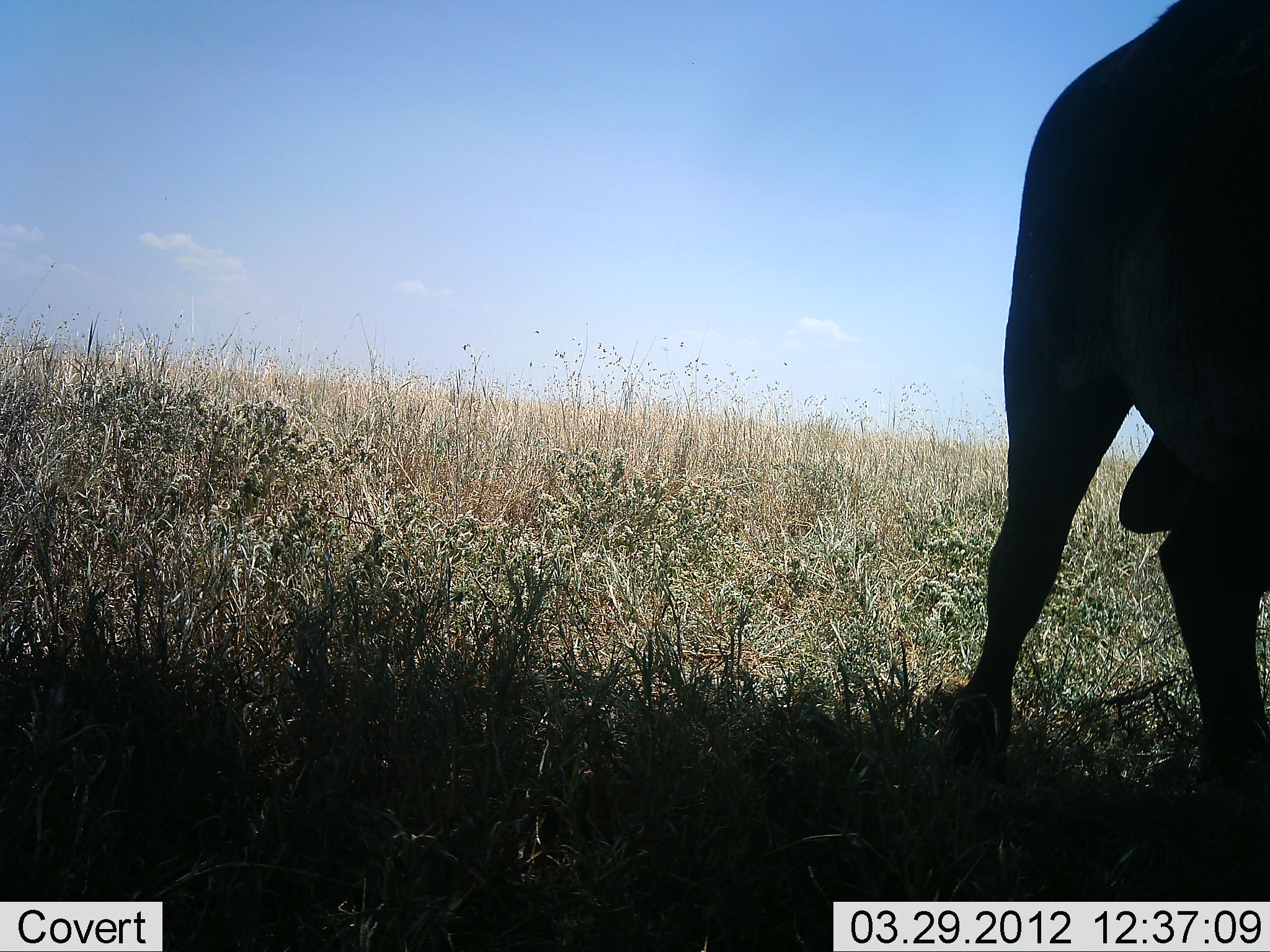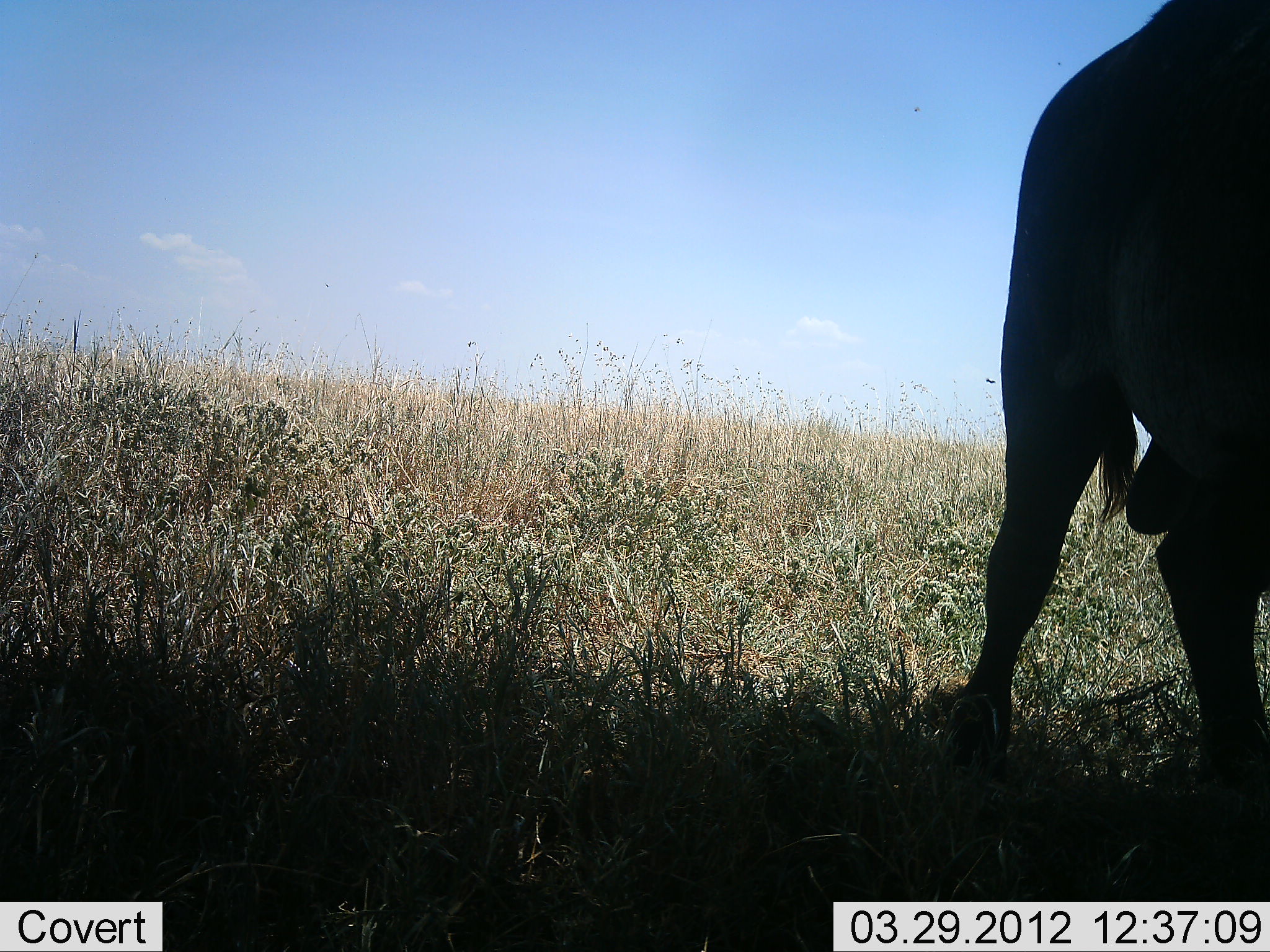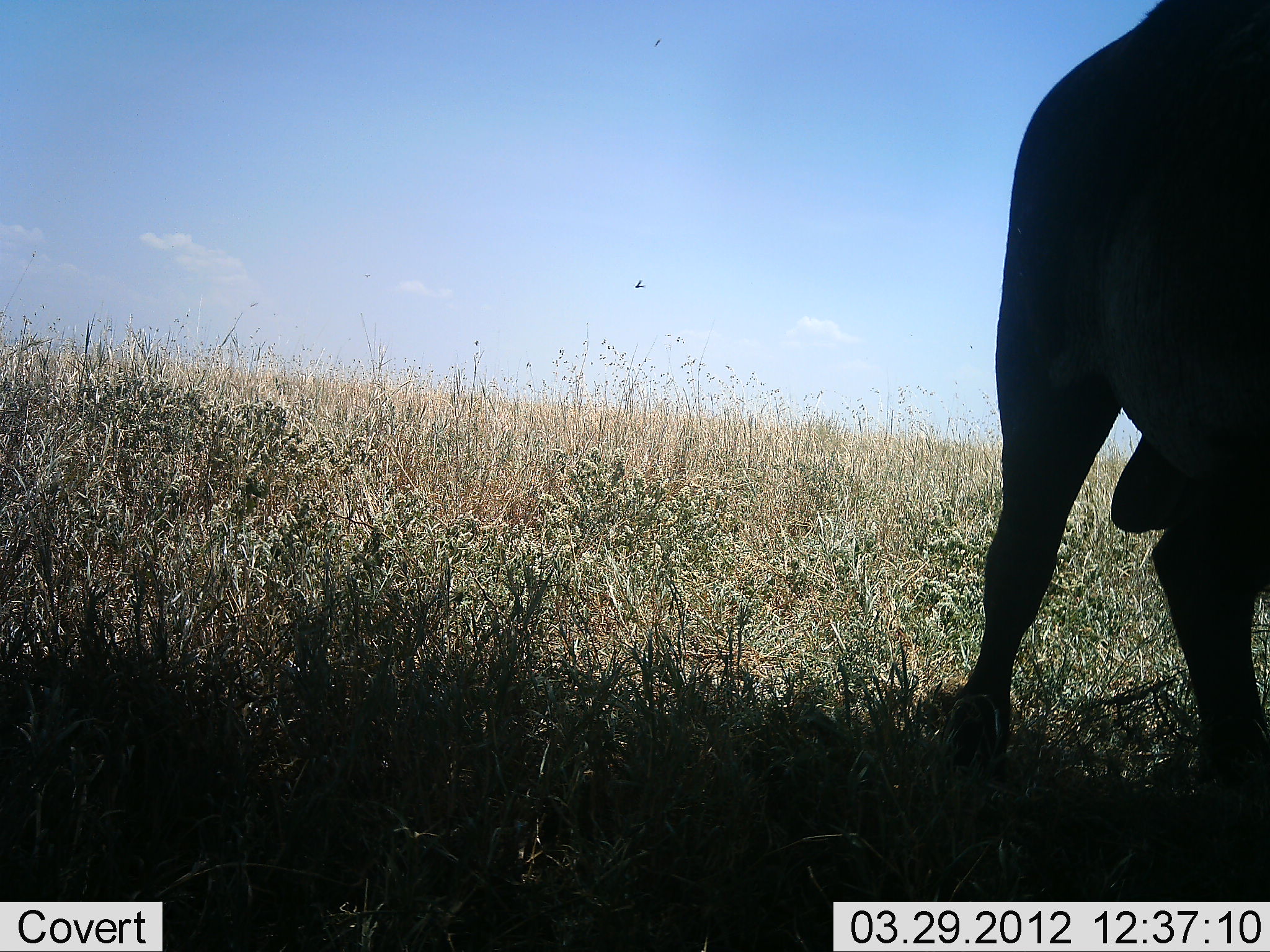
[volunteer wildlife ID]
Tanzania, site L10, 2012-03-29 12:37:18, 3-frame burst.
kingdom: Animalia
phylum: Chordata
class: Mammalia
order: Artiodactyla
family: Bovidae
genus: Connochaetes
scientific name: Connochaetes taurinus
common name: blue wildebeest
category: wildebeest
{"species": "wildebeest (blue wildebeest) (Connochaetes taurinus)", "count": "1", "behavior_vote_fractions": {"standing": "88%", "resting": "0%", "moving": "0%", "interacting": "0%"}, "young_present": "0%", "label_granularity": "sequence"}